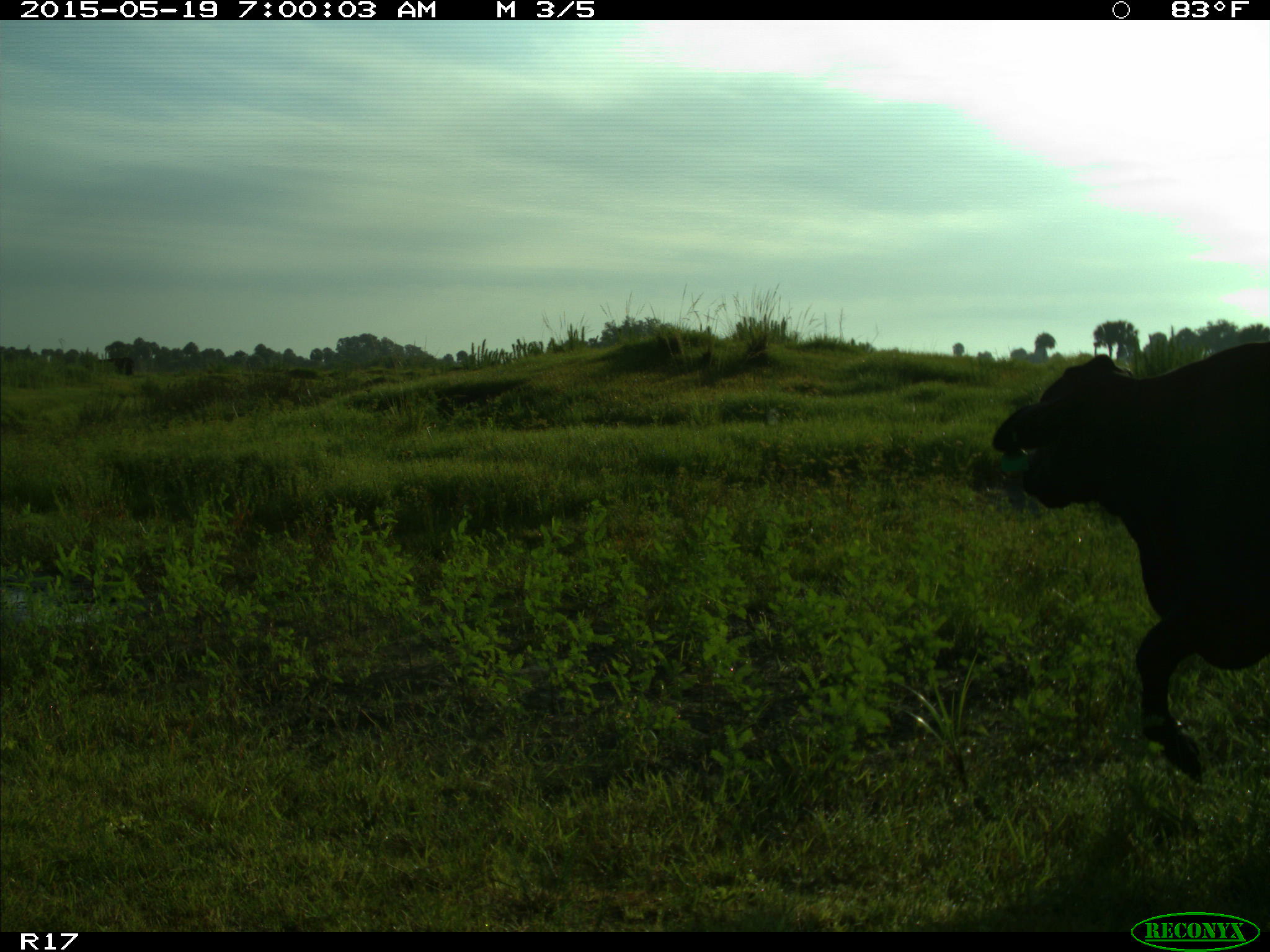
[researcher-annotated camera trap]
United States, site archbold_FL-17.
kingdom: Animalia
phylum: Chordata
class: Mammalia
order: Artiodactyla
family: Bovidae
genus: Bos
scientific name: Bos taurus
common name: domestic cow